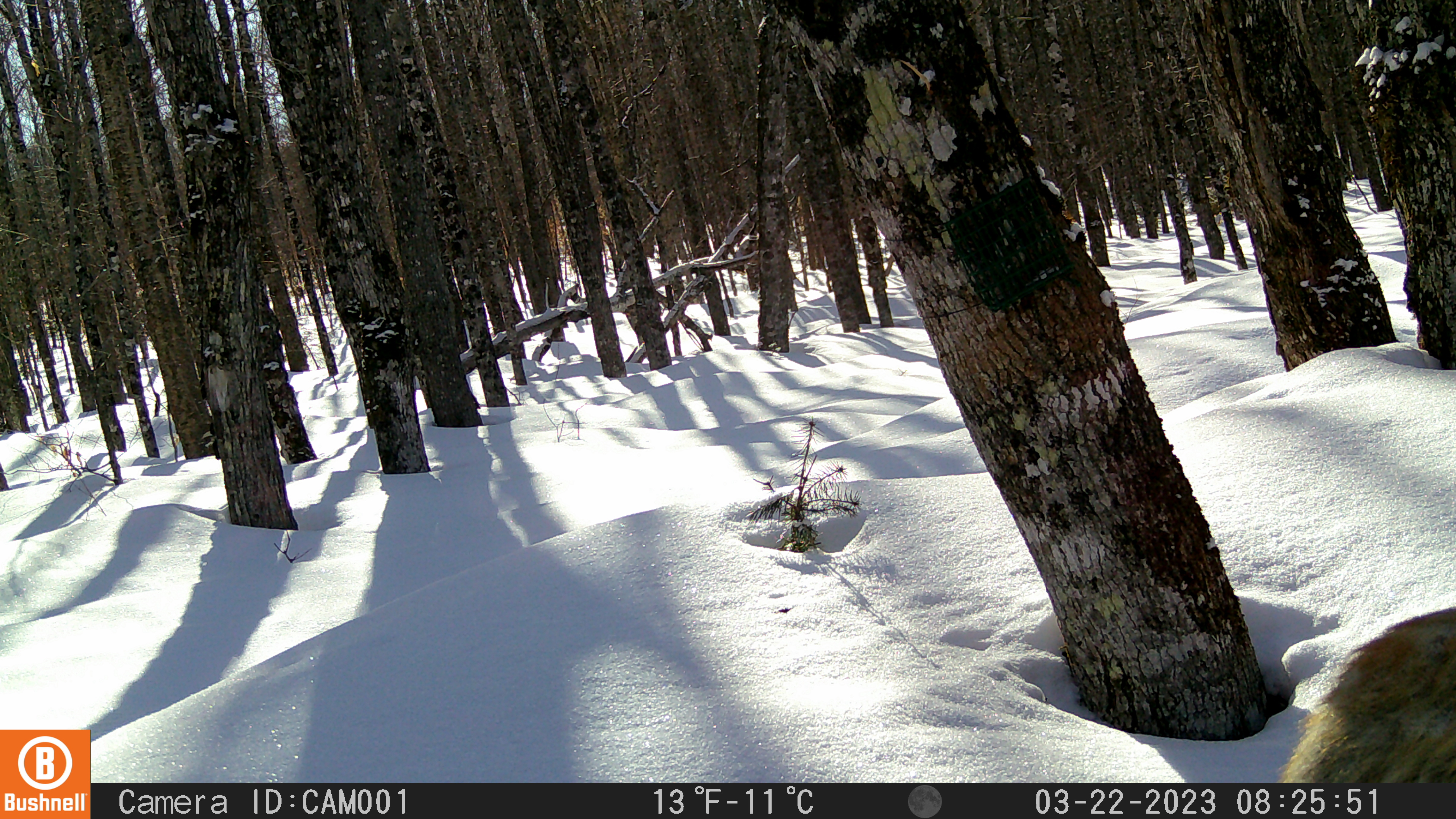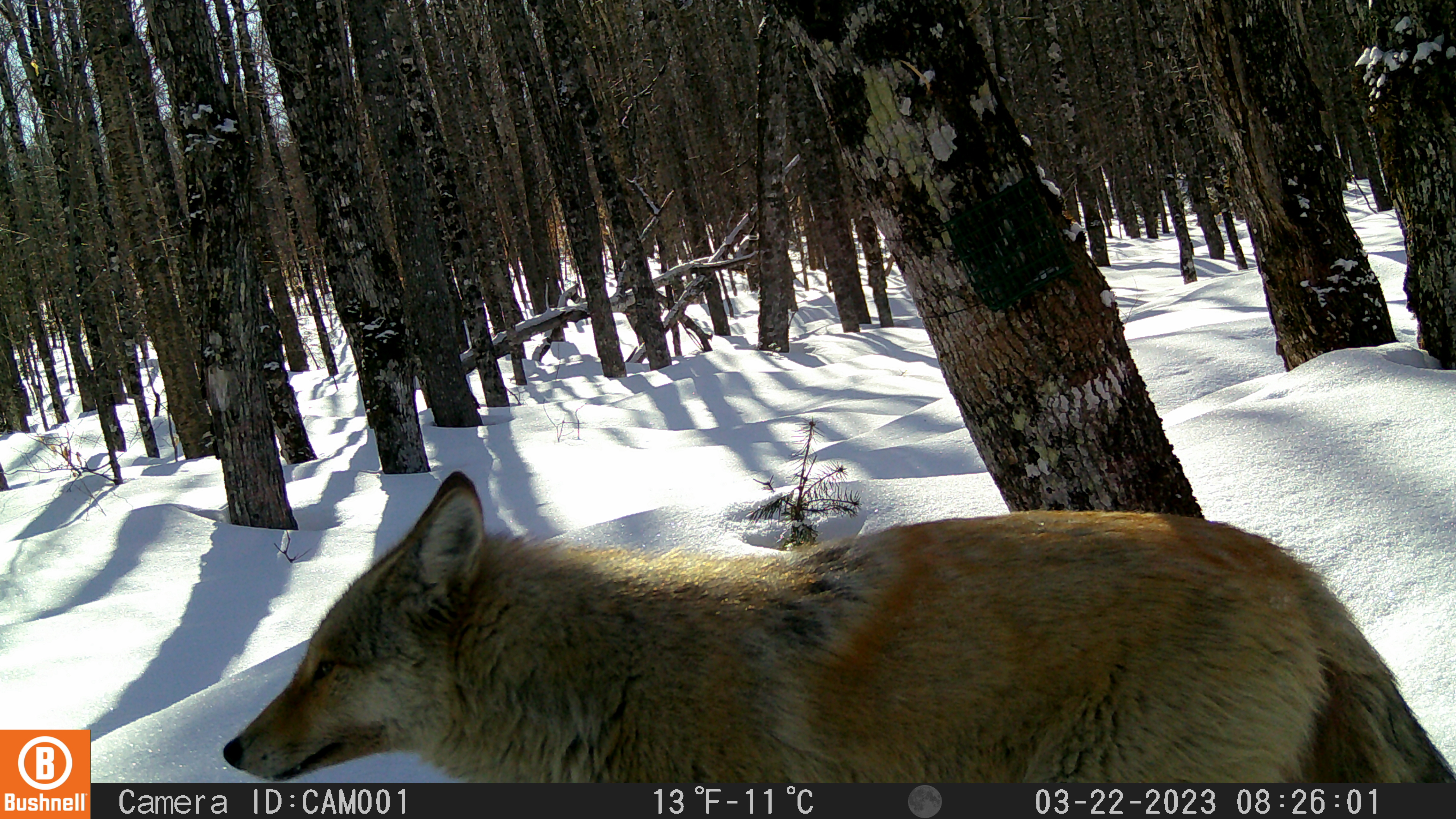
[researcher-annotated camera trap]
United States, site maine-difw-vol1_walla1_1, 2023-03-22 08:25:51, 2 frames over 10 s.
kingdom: Animalia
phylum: Chordata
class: Mammalia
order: Carnivora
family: Canidae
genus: Canis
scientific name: Canis latrans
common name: coyote